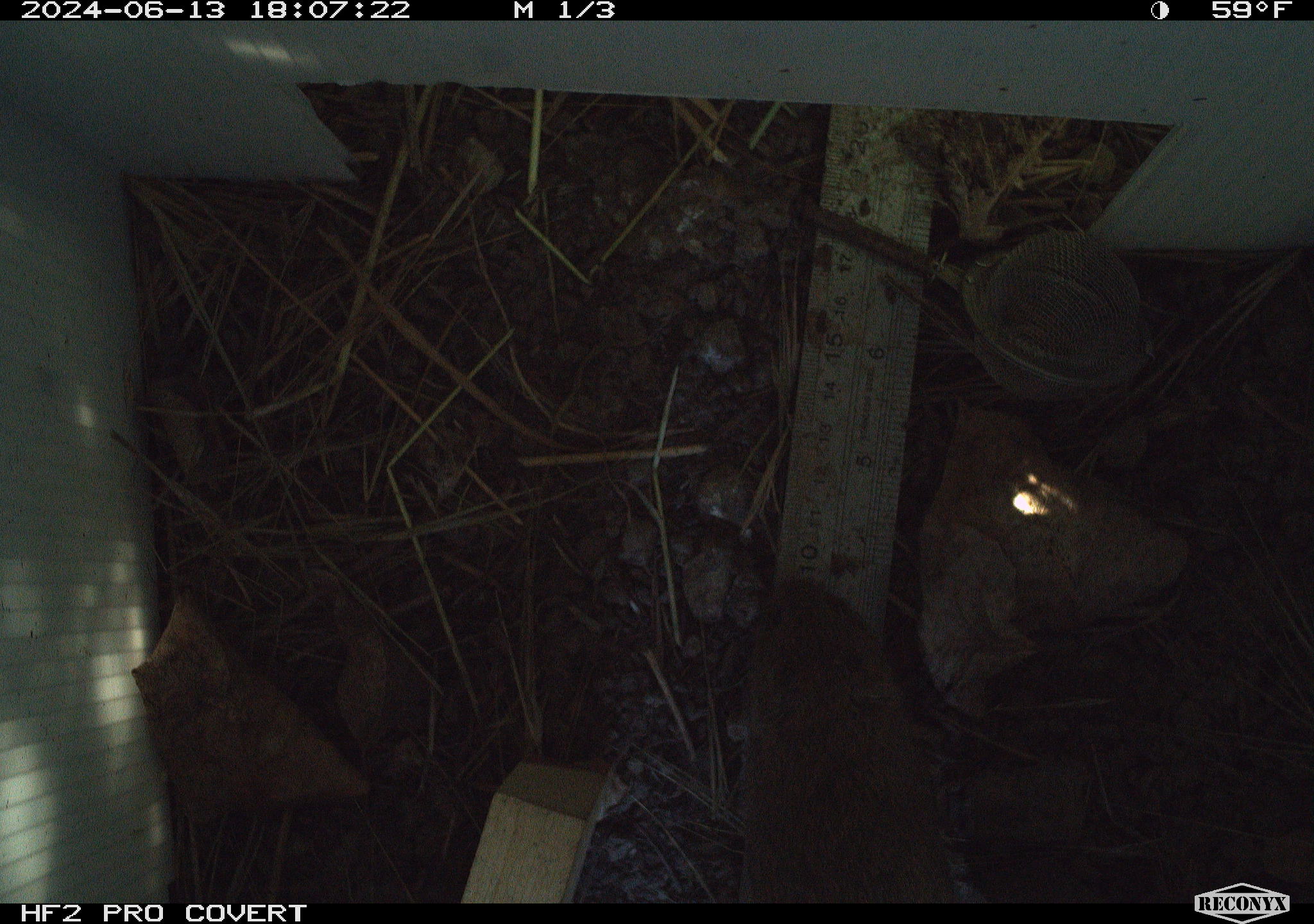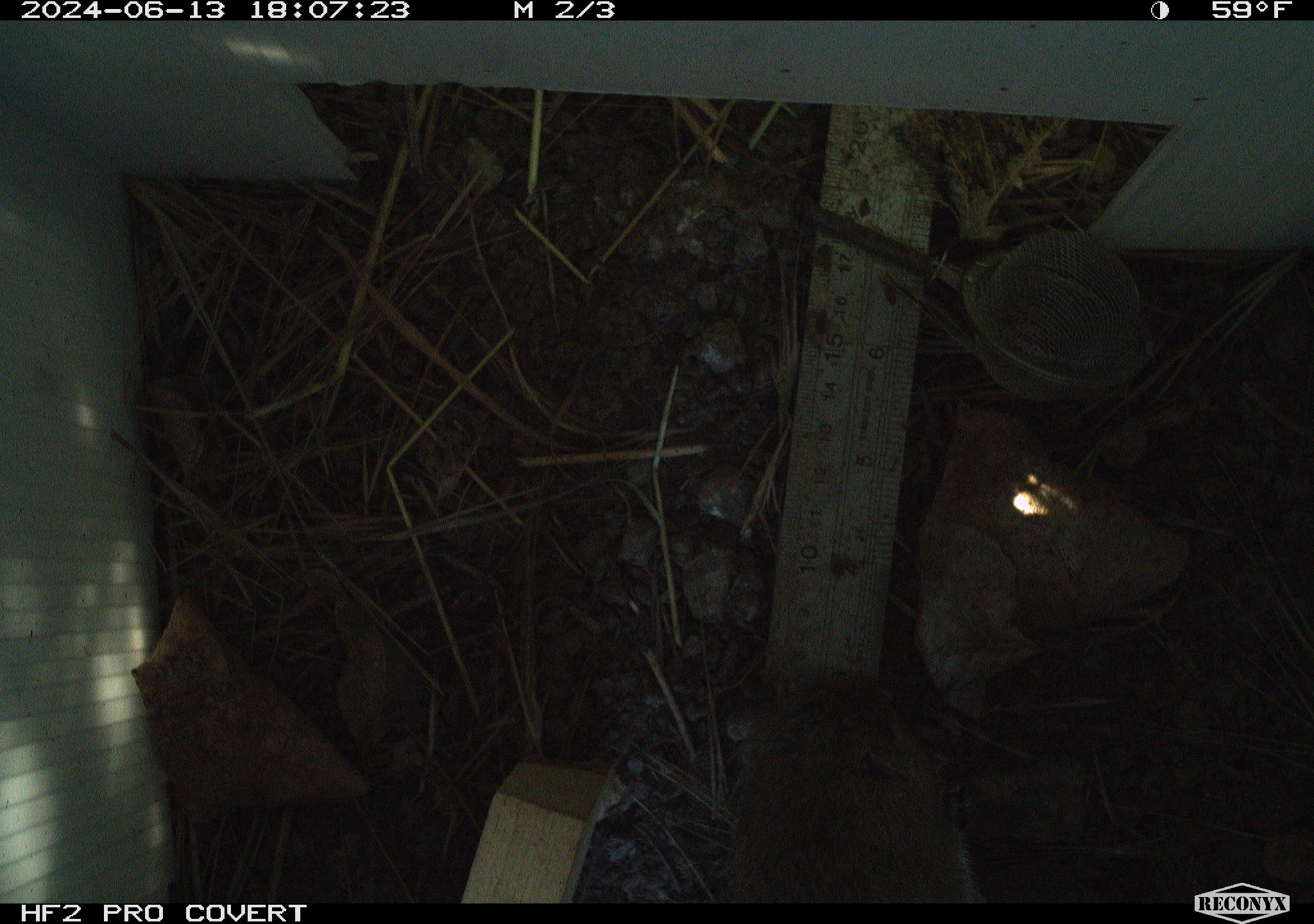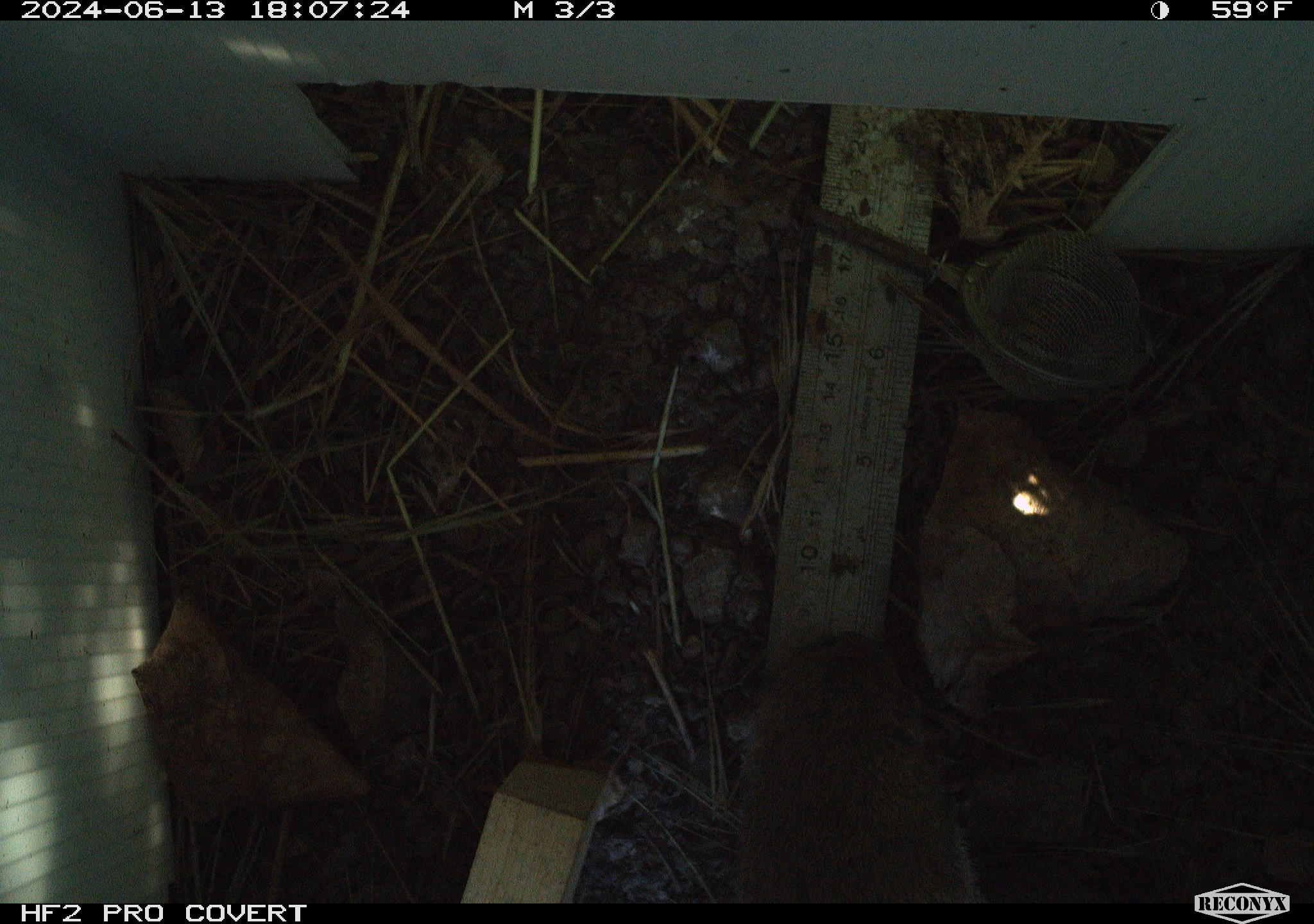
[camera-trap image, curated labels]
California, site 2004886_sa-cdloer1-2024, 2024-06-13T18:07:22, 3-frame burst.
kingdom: Animalia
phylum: Chordata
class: Mammalia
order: Rodentia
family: Cricetidae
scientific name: Arvicolinae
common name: voles, lemmings, and muskrats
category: arvicolinae subfamily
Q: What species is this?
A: Arvicolinae subfamily (voles, lemmings, and muskrats) (Arvicolinae).